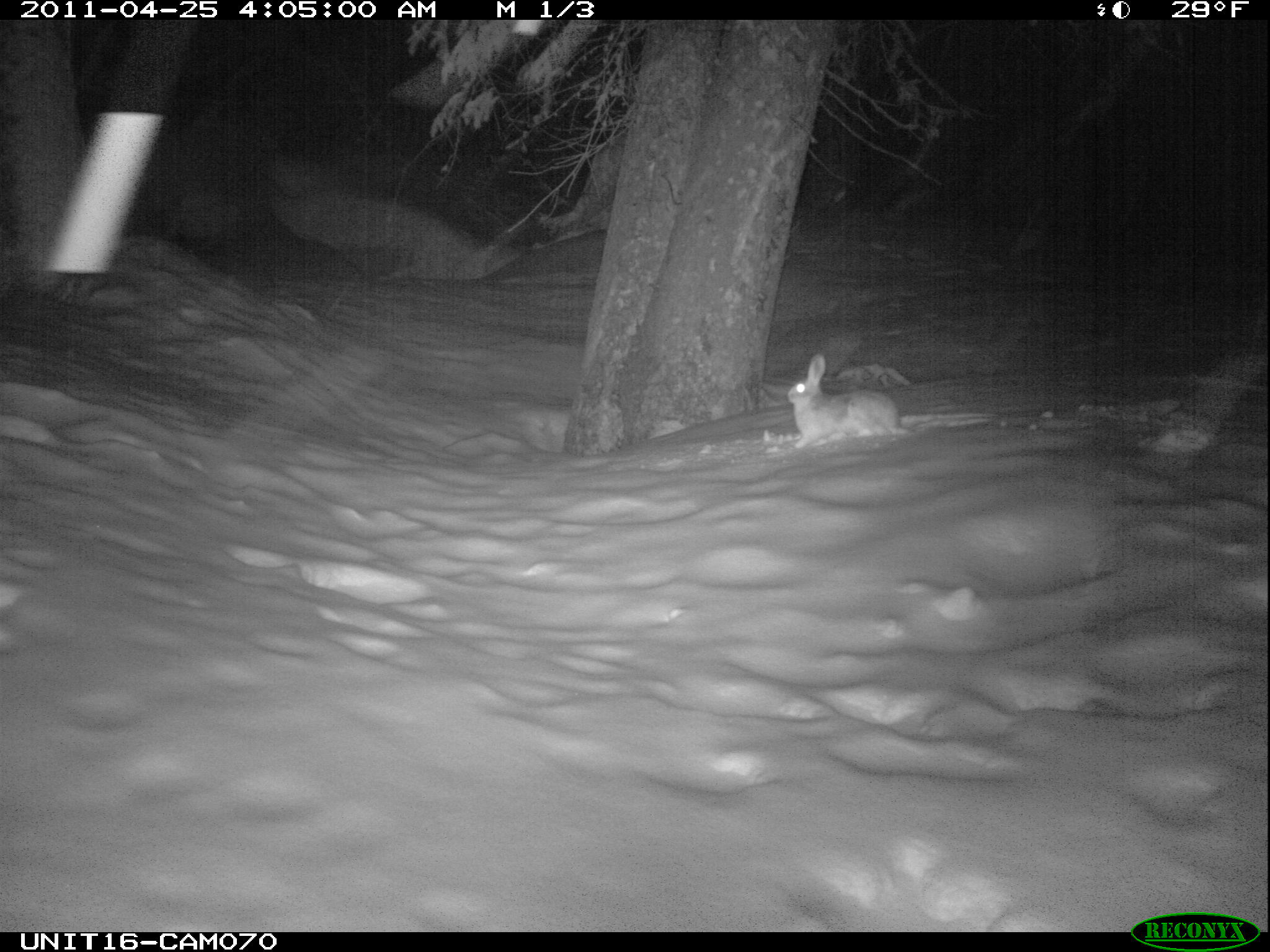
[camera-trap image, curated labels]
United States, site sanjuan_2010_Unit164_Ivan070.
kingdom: Animalia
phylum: Chordata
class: Mammalia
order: Lagomorpha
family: Leporidae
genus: Lepus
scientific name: Lepus americanus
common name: snowshoe hare